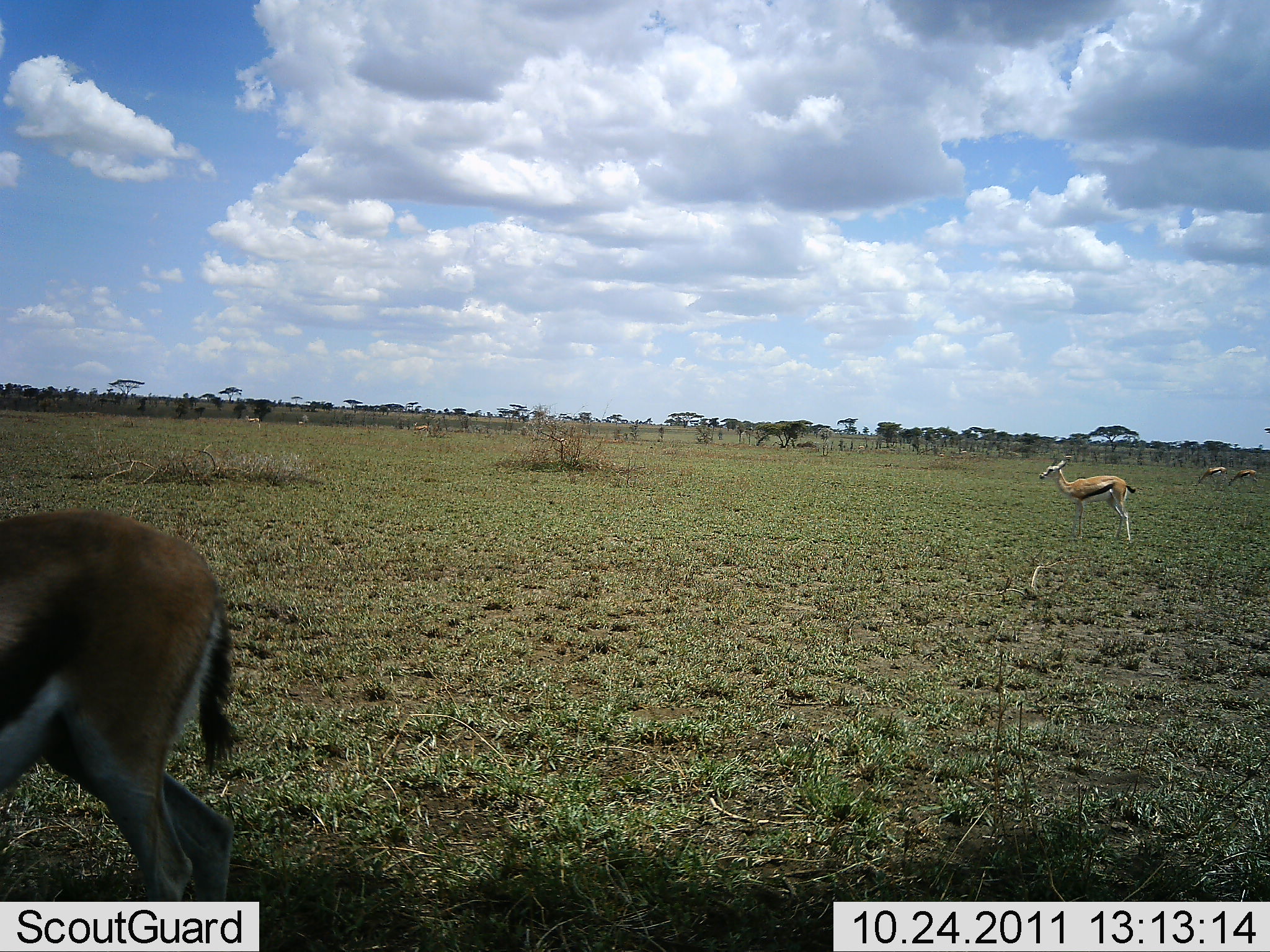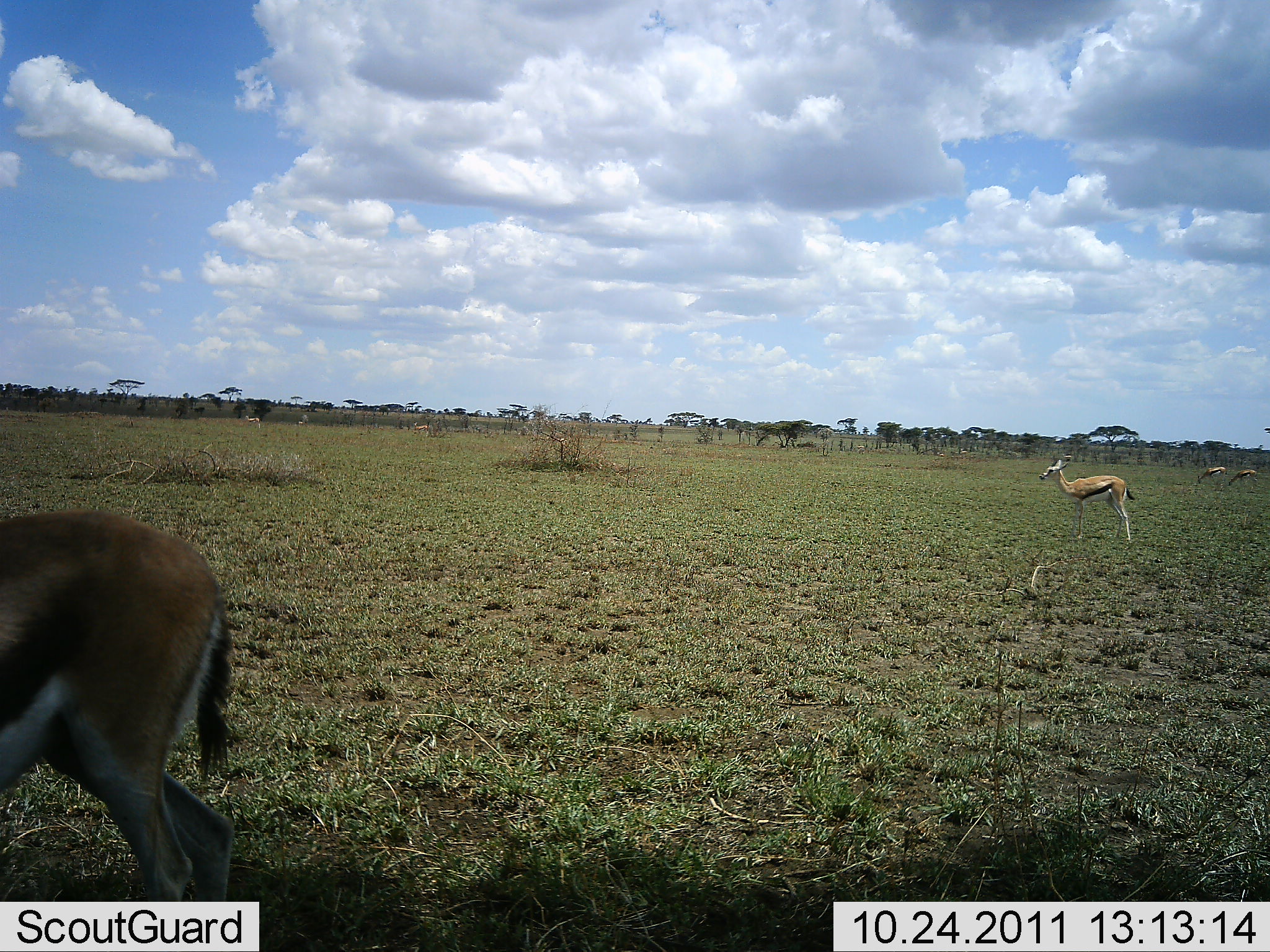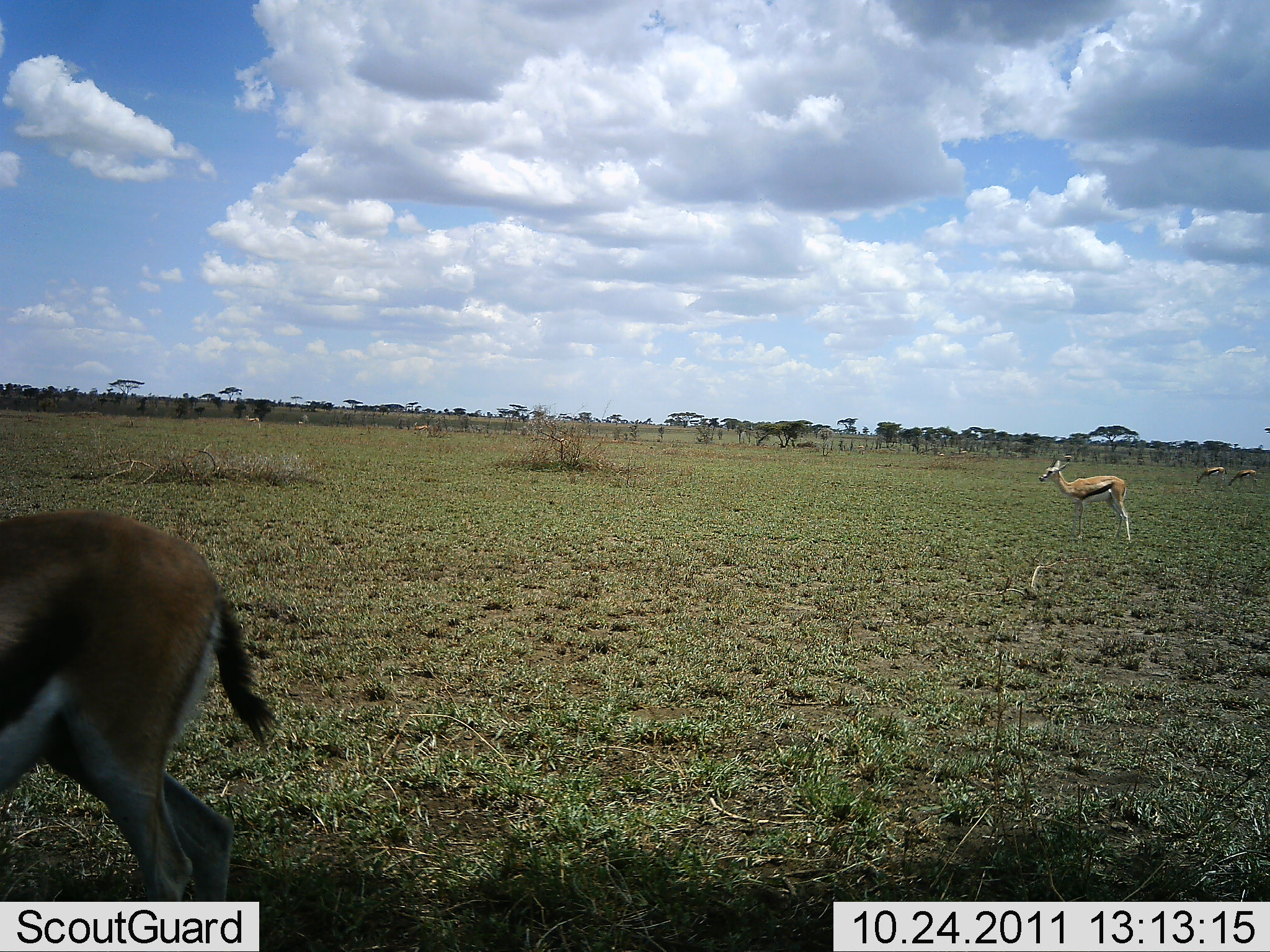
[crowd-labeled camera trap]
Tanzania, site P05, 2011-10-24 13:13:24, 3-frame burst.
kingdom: Animalia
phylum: Chordata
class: Mammalia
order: Artiodactyla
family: Bovidae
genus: Eudorcas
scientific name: Eudorcas thomsonii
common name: thomson's gazelle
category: gazellethomsons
Gazellethomsons (thomson's gazelle) (Eudorcas thomsonii), count 4. Behavior (volunteer vote fractions): standing 100%, resting 0%, moving 9%, interacting 0%. Young present (vote fraction): 0%. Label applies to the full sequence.